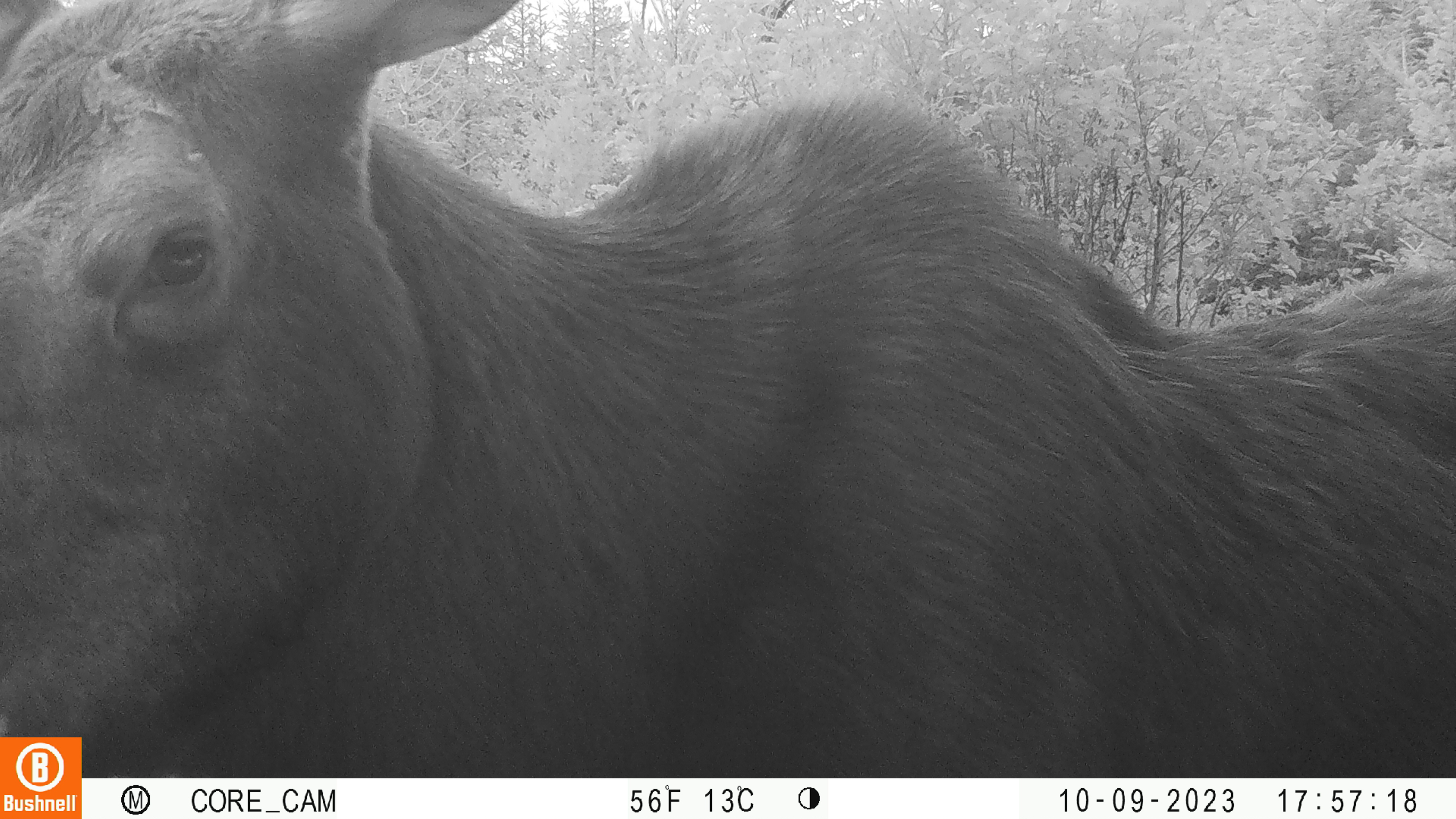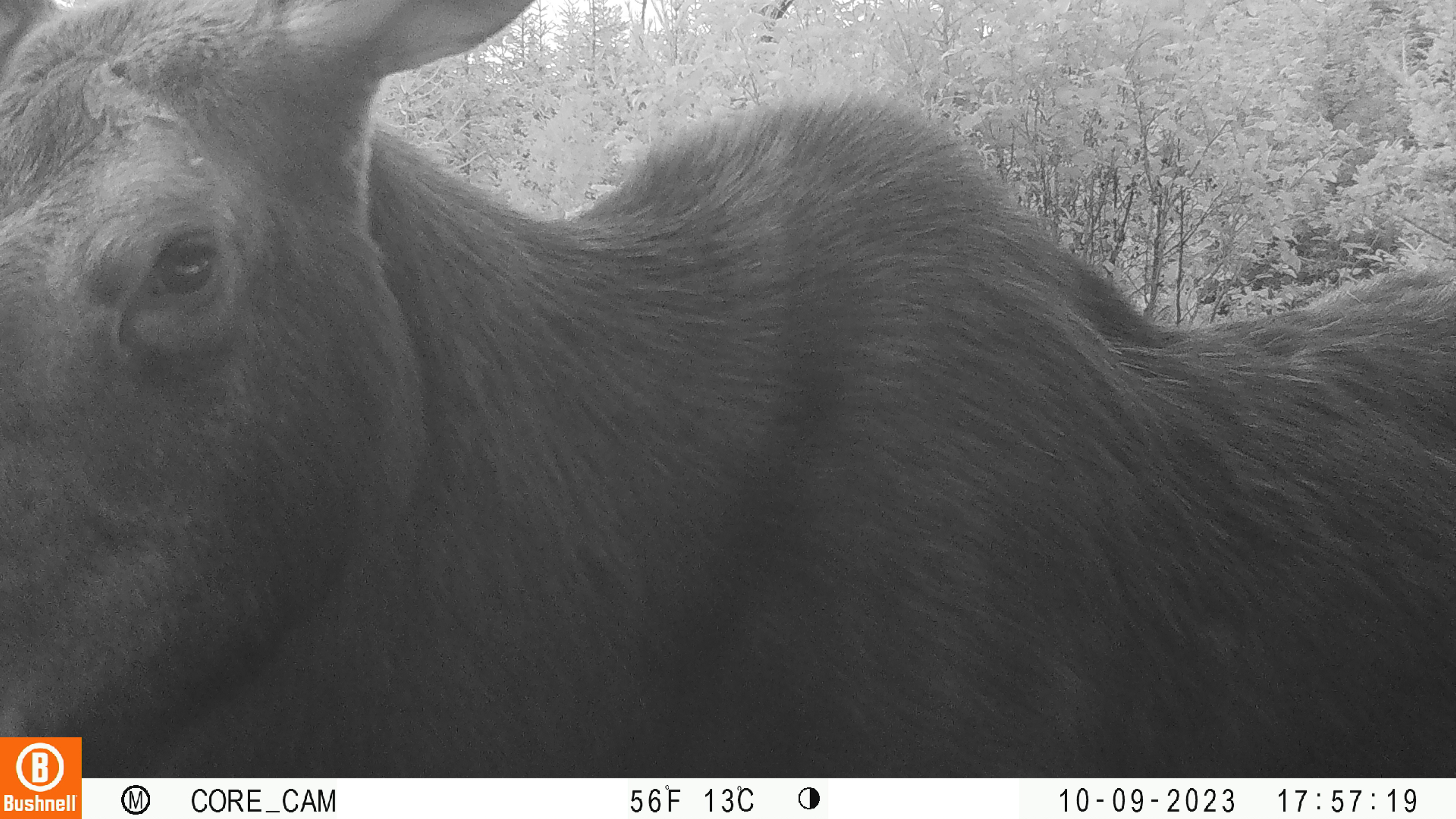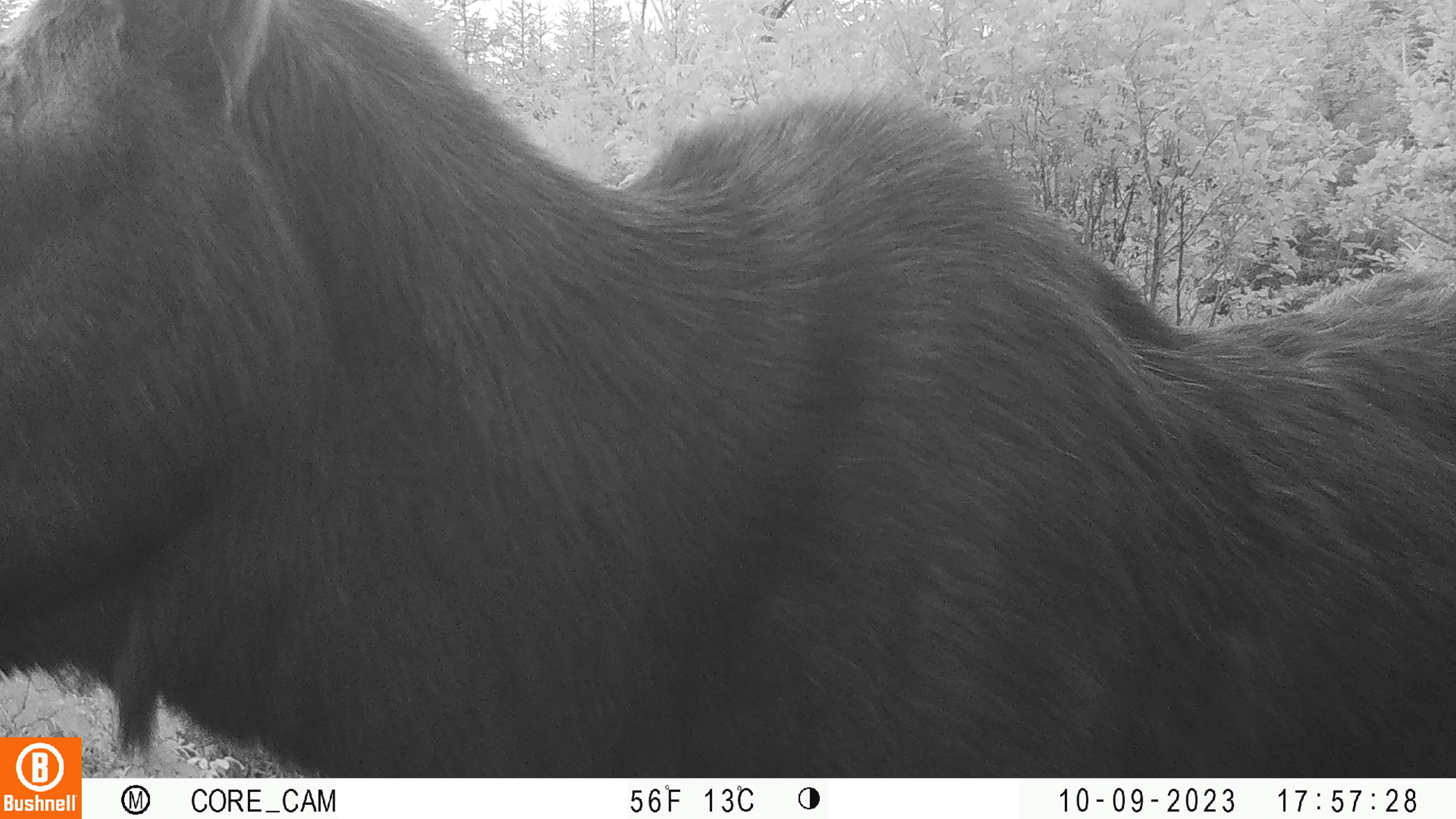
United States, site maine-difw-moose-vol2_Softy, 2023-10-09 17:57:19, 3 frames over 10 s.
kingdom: Animalia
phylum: Chordata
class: Mammalia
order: Artiodactyla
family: Cervidae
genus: Alces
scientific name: Alces alces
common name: moose